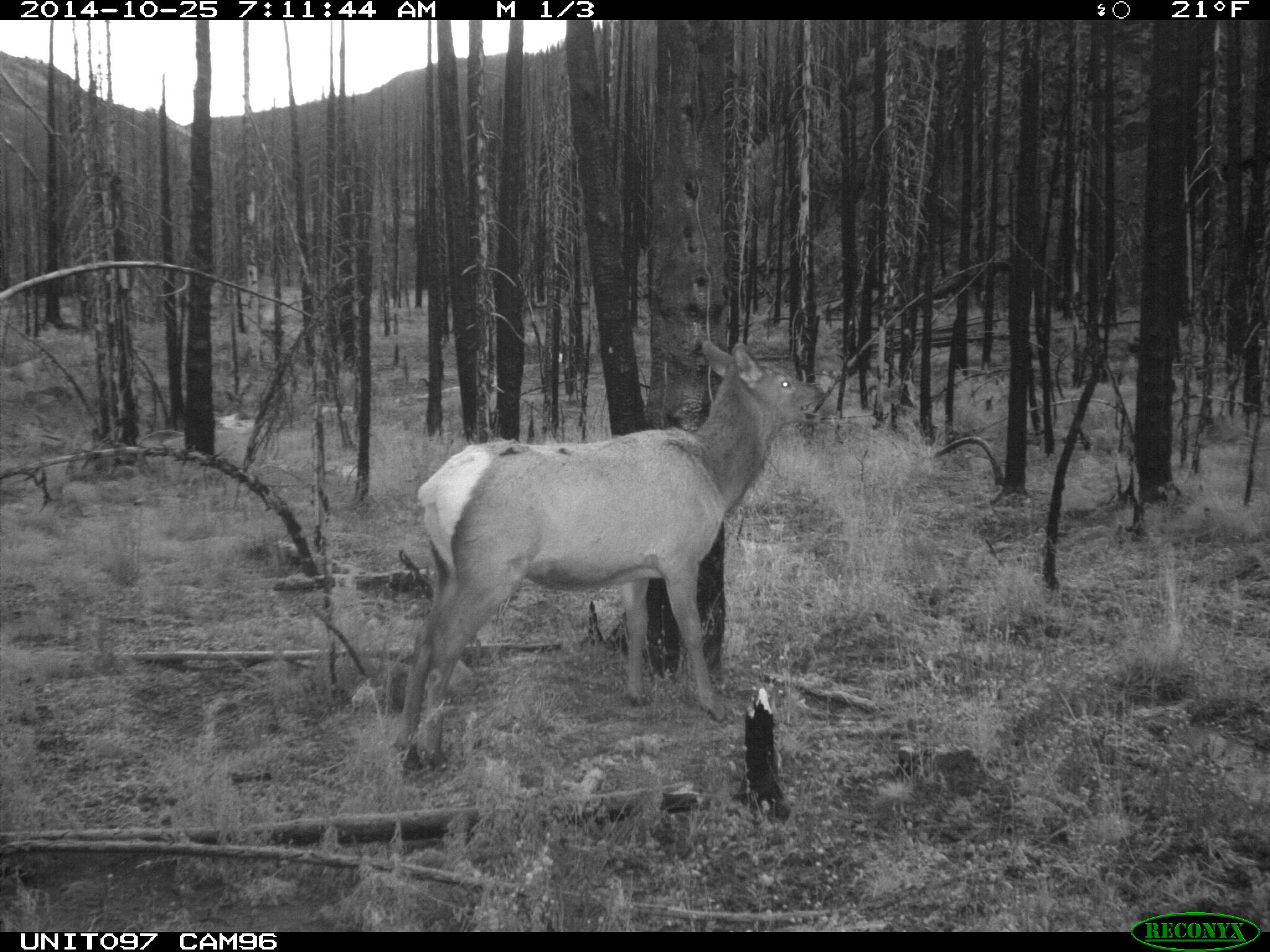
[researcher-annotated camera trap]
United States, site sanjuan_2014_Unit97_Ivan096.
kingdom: Animalia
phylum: Chordata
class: Mammalia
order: Artiodactyla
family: Cervidae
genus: Cervus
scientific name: Cervus elaphus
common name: red deer